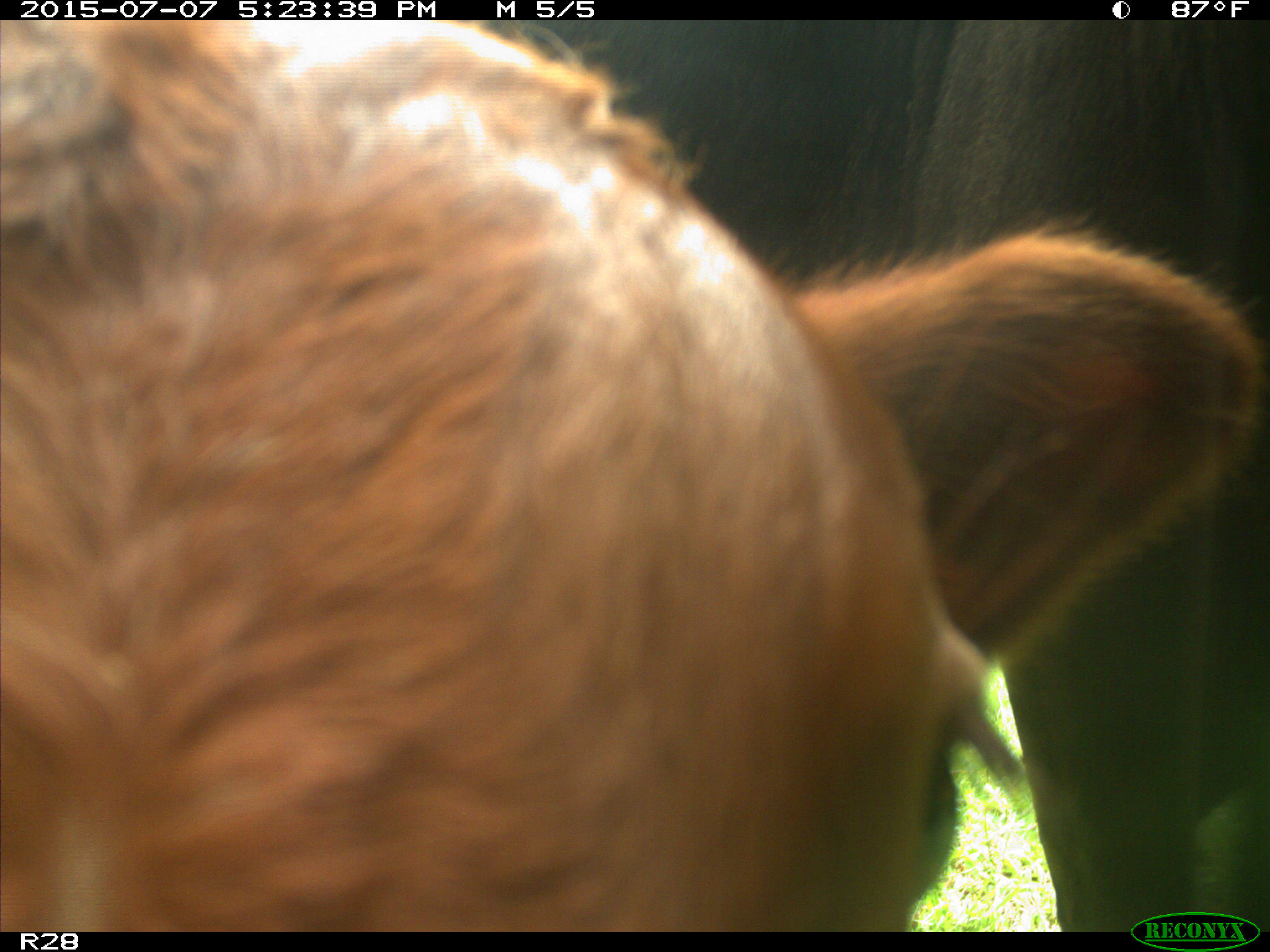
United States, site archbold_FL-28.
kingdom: Animalia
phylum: Chordata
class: Mammalia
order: Artiodactyla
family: Bovidae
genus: Bos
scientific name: Bos taurus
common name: domestic cow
Bos taurus (domestic cow).